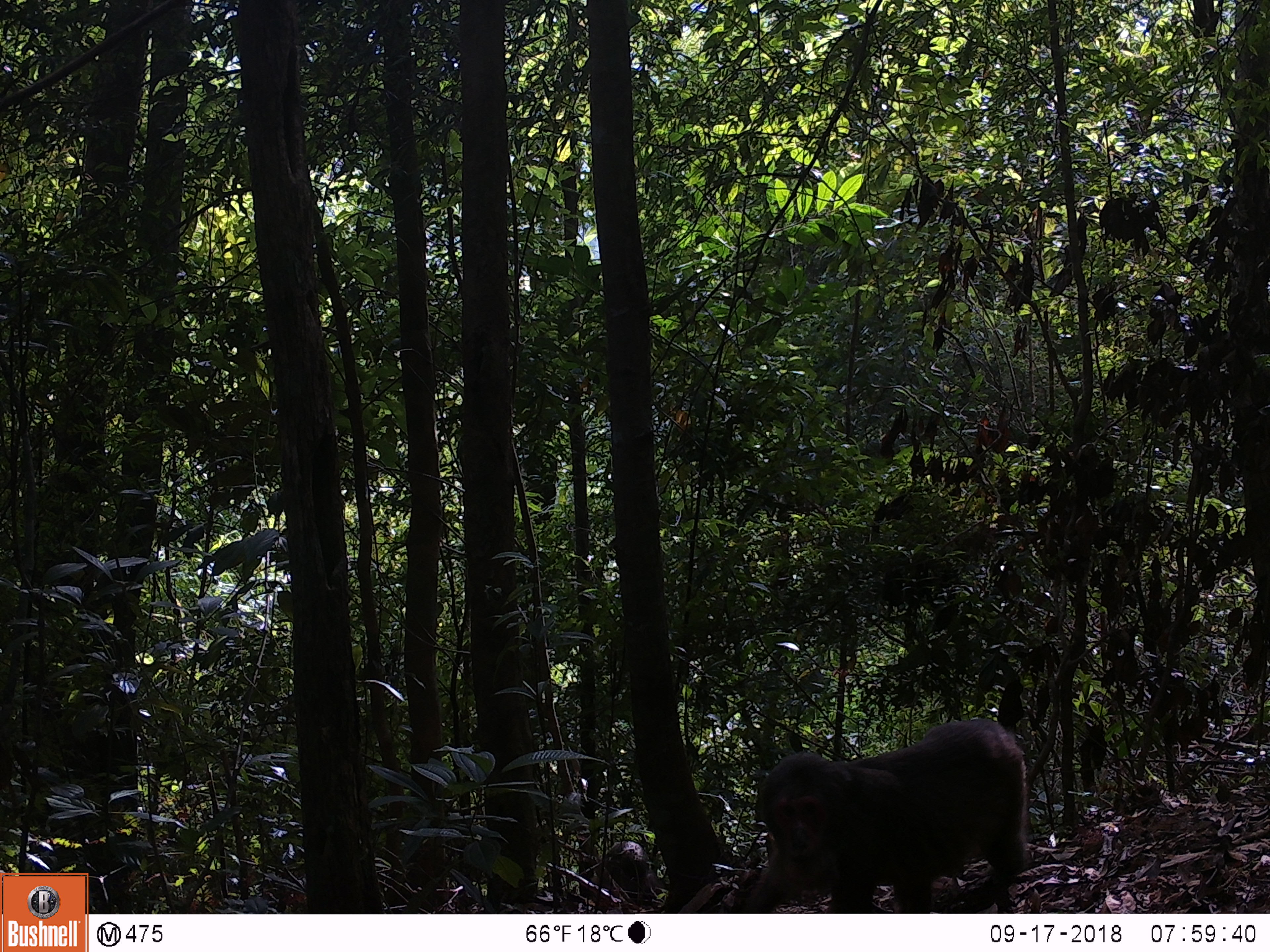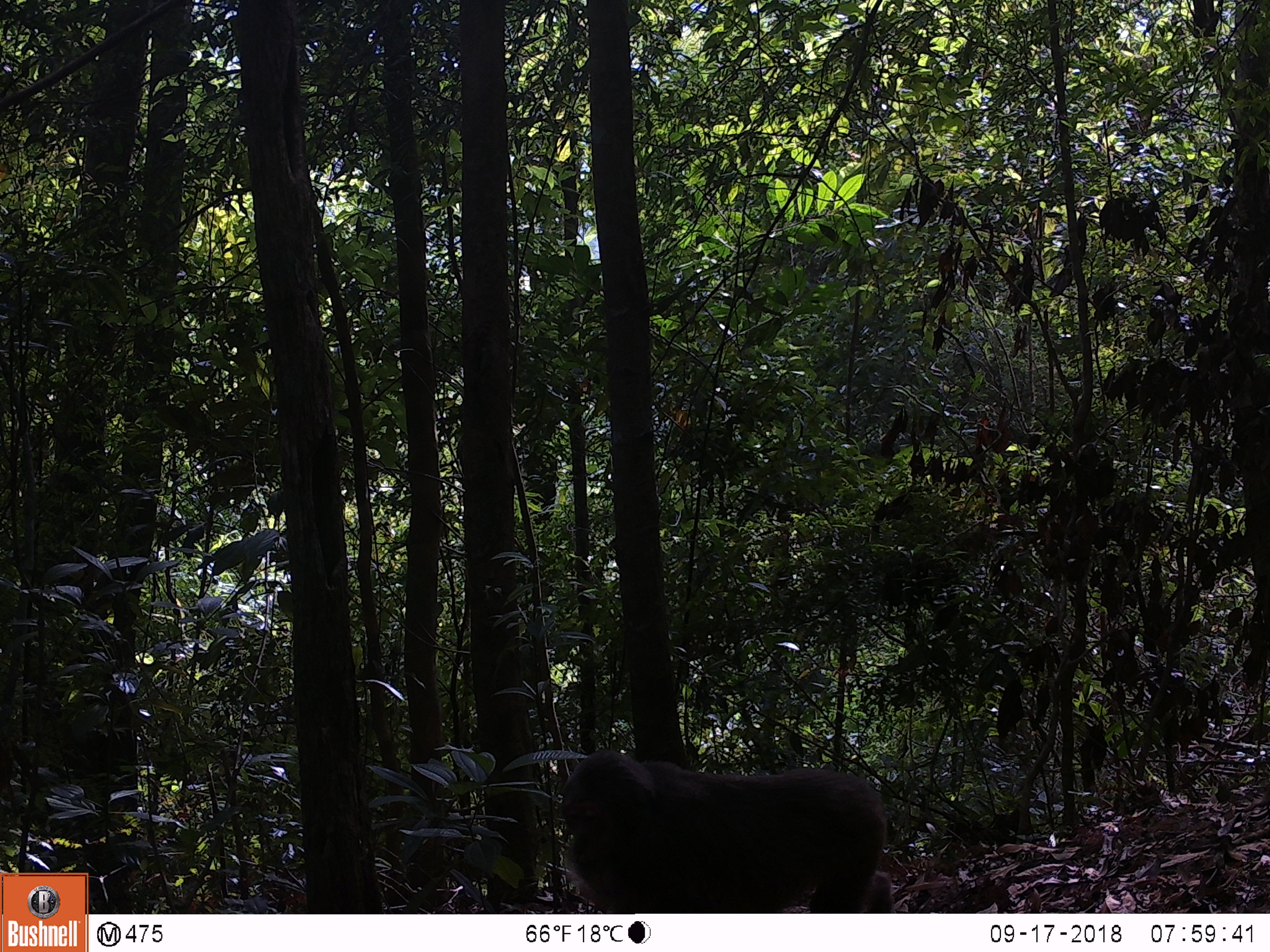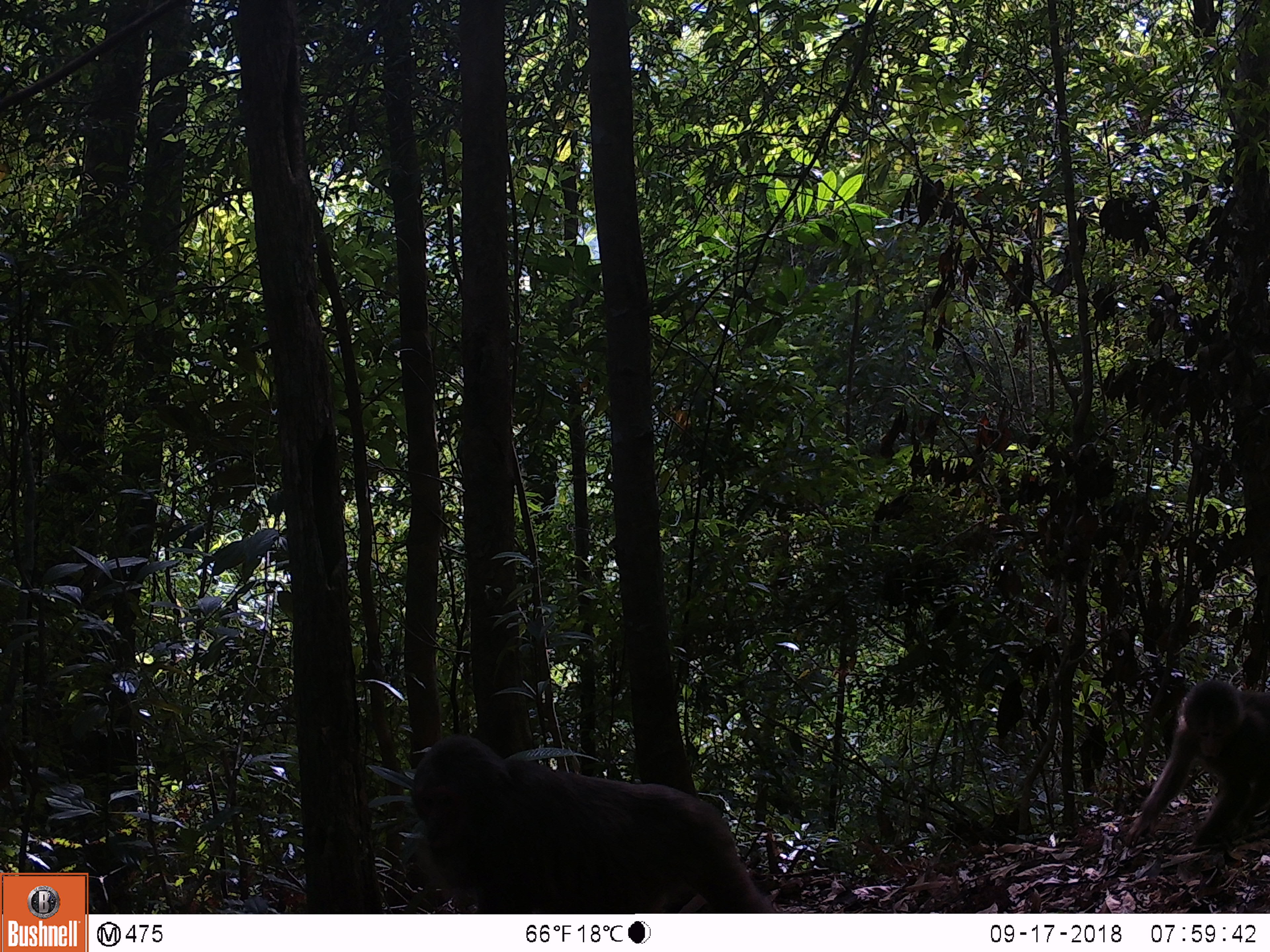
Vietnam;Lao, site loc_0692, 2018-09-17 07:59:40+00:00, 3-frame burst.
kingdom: Animalia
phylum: Chordata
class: Mammalia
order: Primates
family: Cercopithecidae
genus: Macaca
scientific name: Macaca arctoides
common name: stump-tailed macaque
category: stump tailed macaque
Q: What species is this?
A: Stump tailed macaque (stump-tailed macaque) (Macaca arctoides).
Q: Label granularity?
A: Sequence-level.